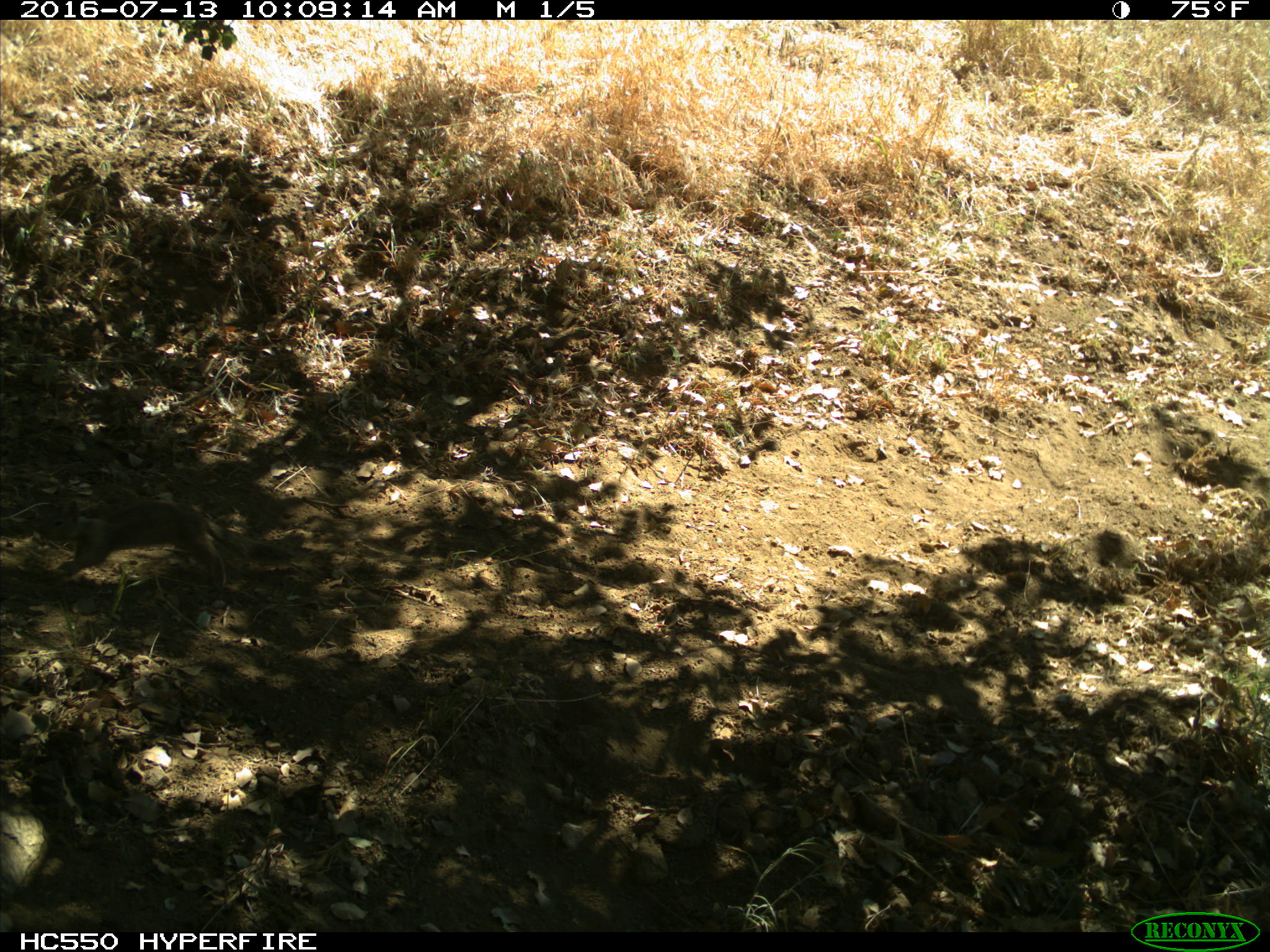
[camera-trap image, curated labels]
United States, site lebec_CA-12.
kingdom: Animalia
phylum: Chordata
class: Mammalia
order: Rodentia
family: Sciuridae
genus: Otospermophilus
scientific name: Otospermophilus beecheyi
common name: california ground squirrel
Otospermophilus beecheyi (california ground squirrel).